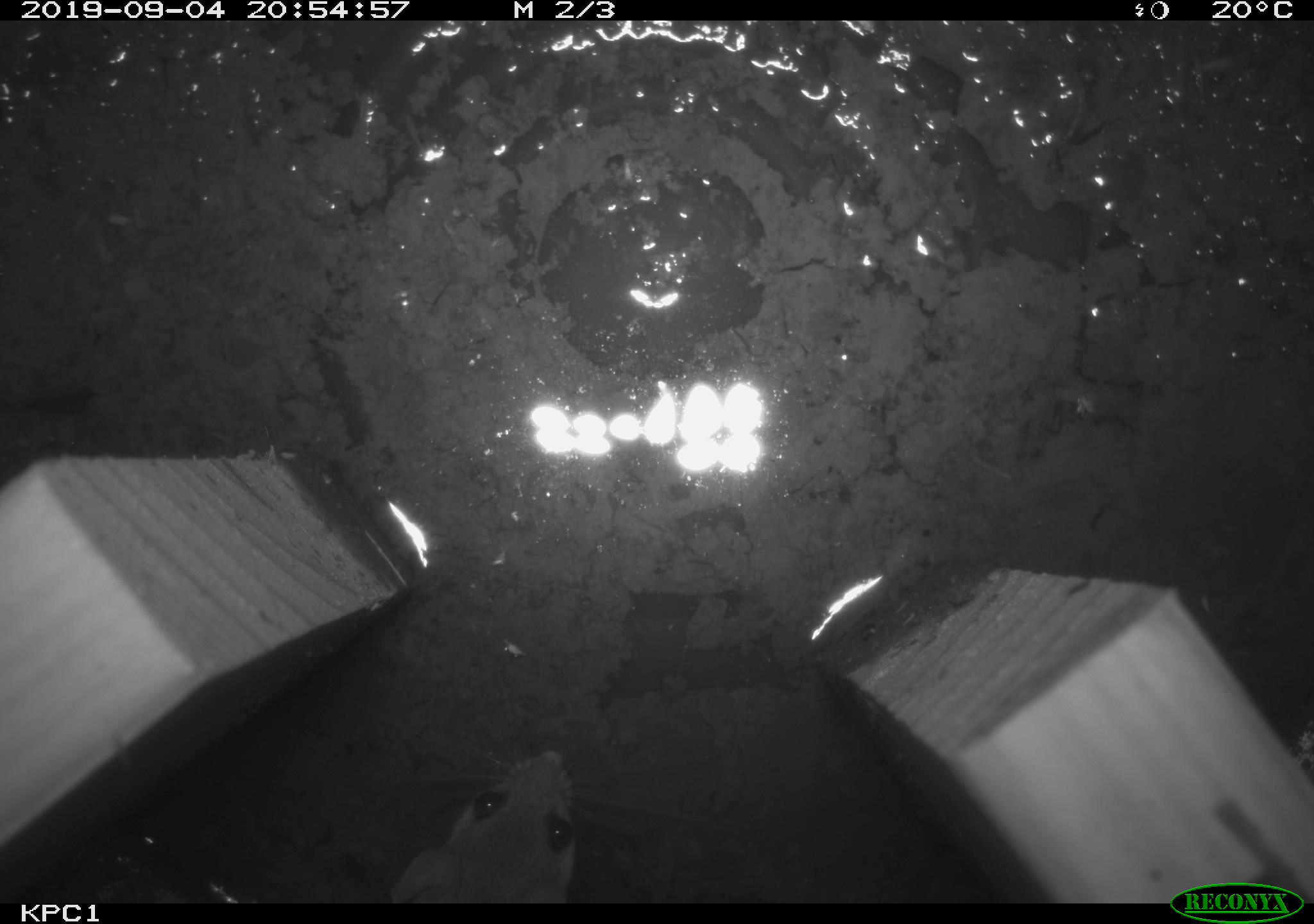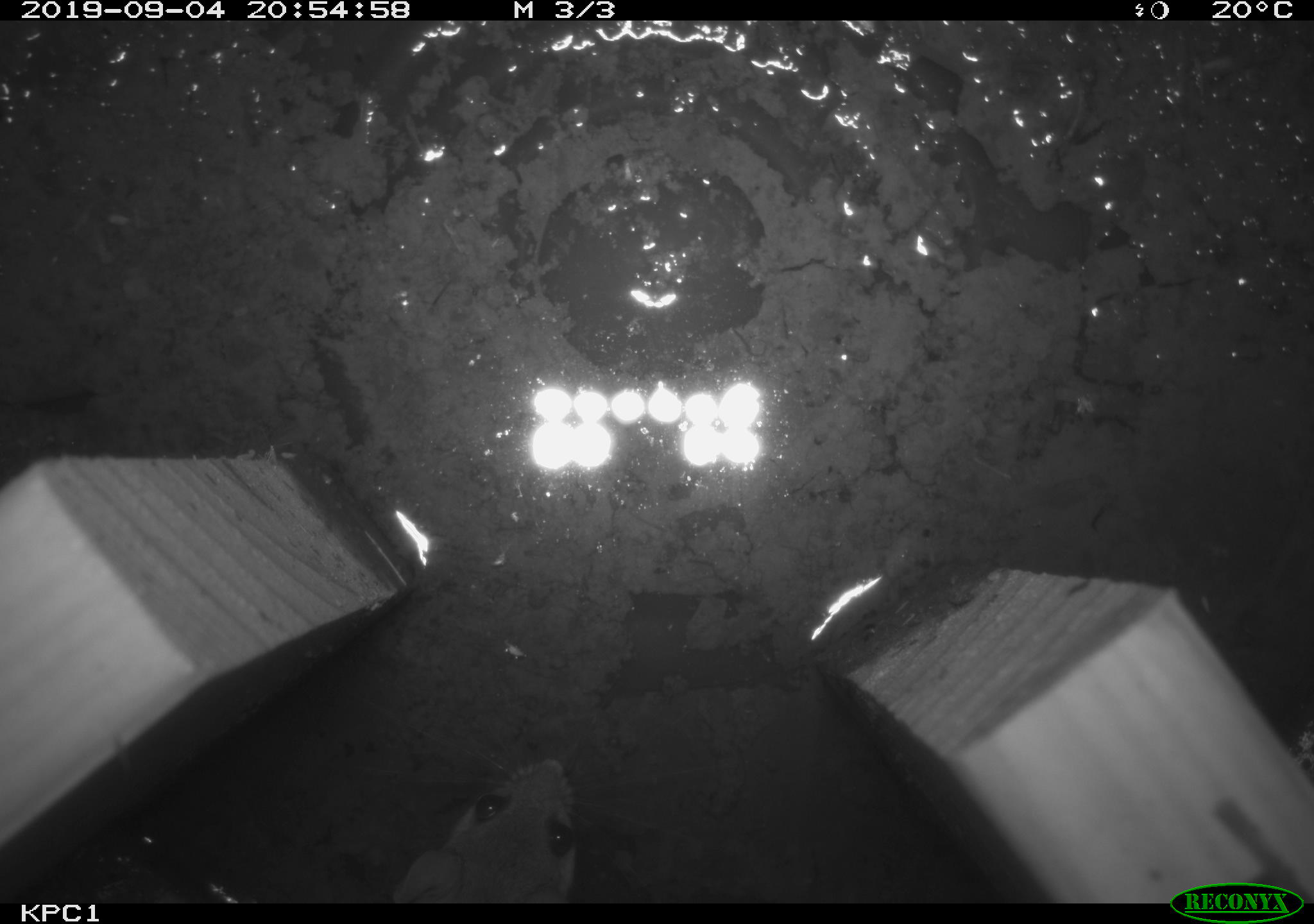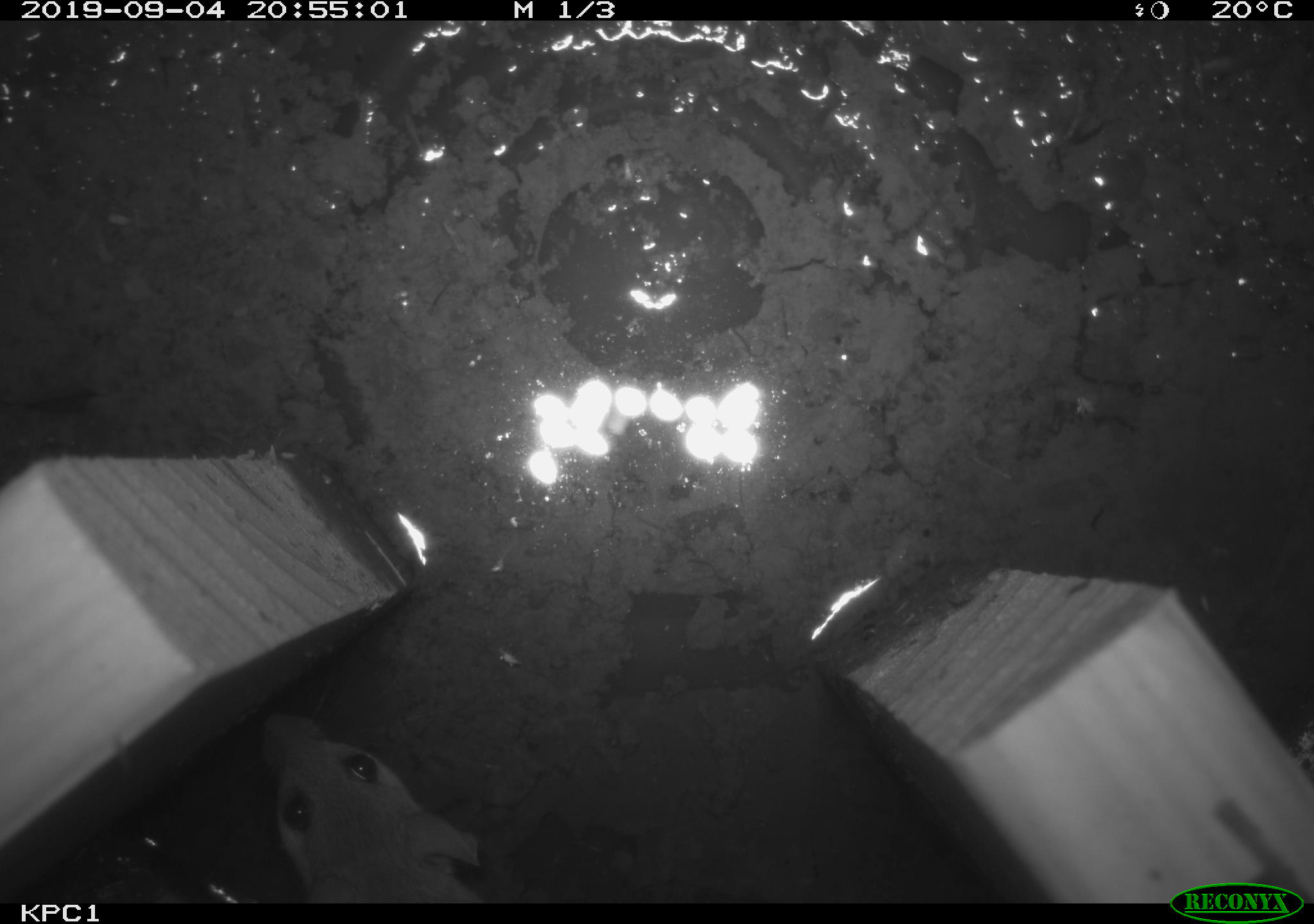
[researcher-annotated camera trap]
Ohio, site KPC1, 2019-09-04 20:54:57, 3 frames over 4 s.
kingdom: Animalia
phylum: Chordata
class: Mammalia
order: Rodentia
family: Cricetidae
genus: Peromyscus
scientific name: Peromyscus leucopus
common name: white-footed mouse